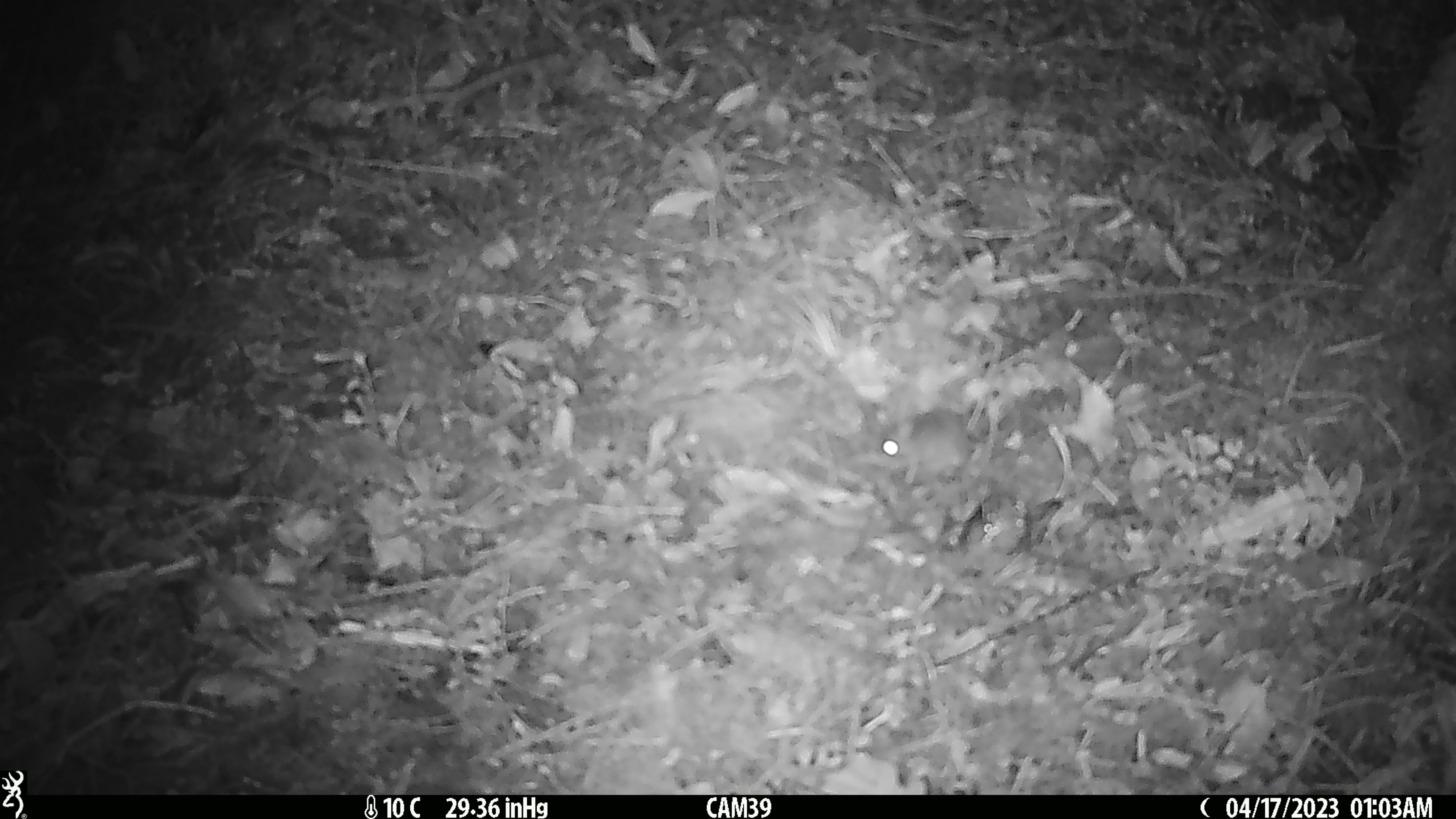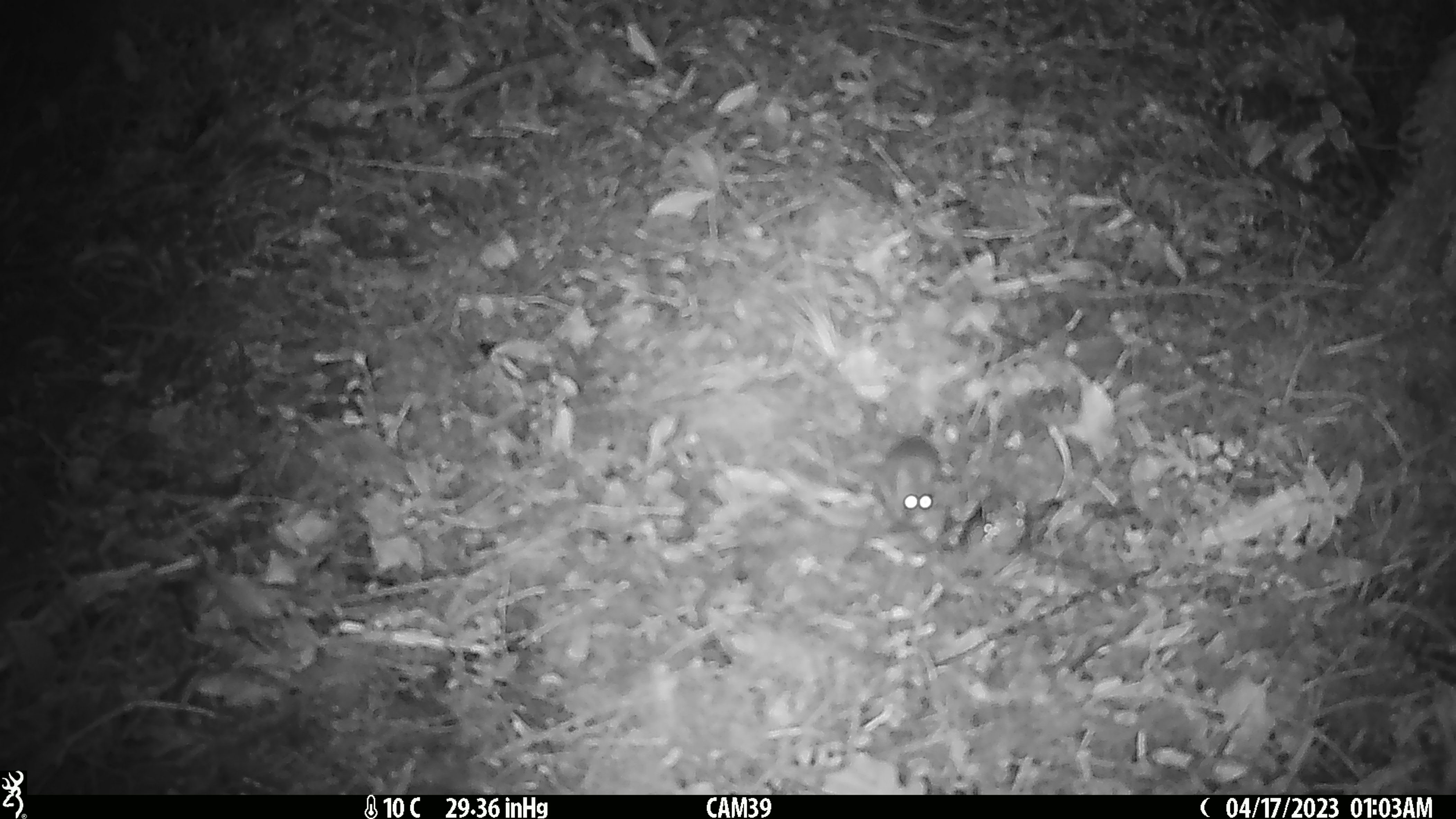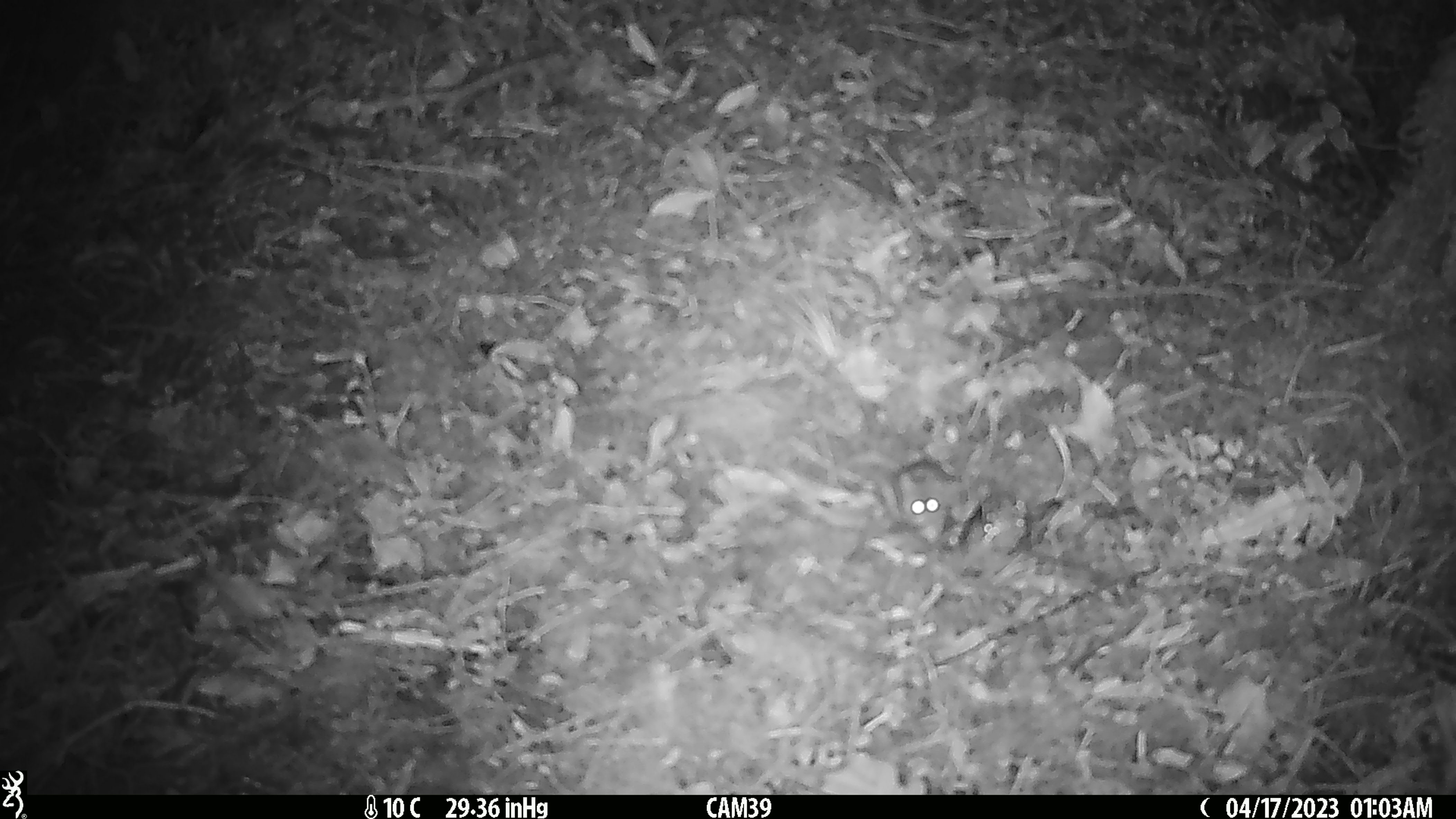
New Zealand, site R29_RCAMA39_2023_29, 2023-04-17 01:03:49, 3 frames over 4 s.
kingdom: Animalia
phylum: Chordata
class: Mammalia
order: Rodentia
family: Muridae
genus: Mus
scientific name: Mus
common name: mouse